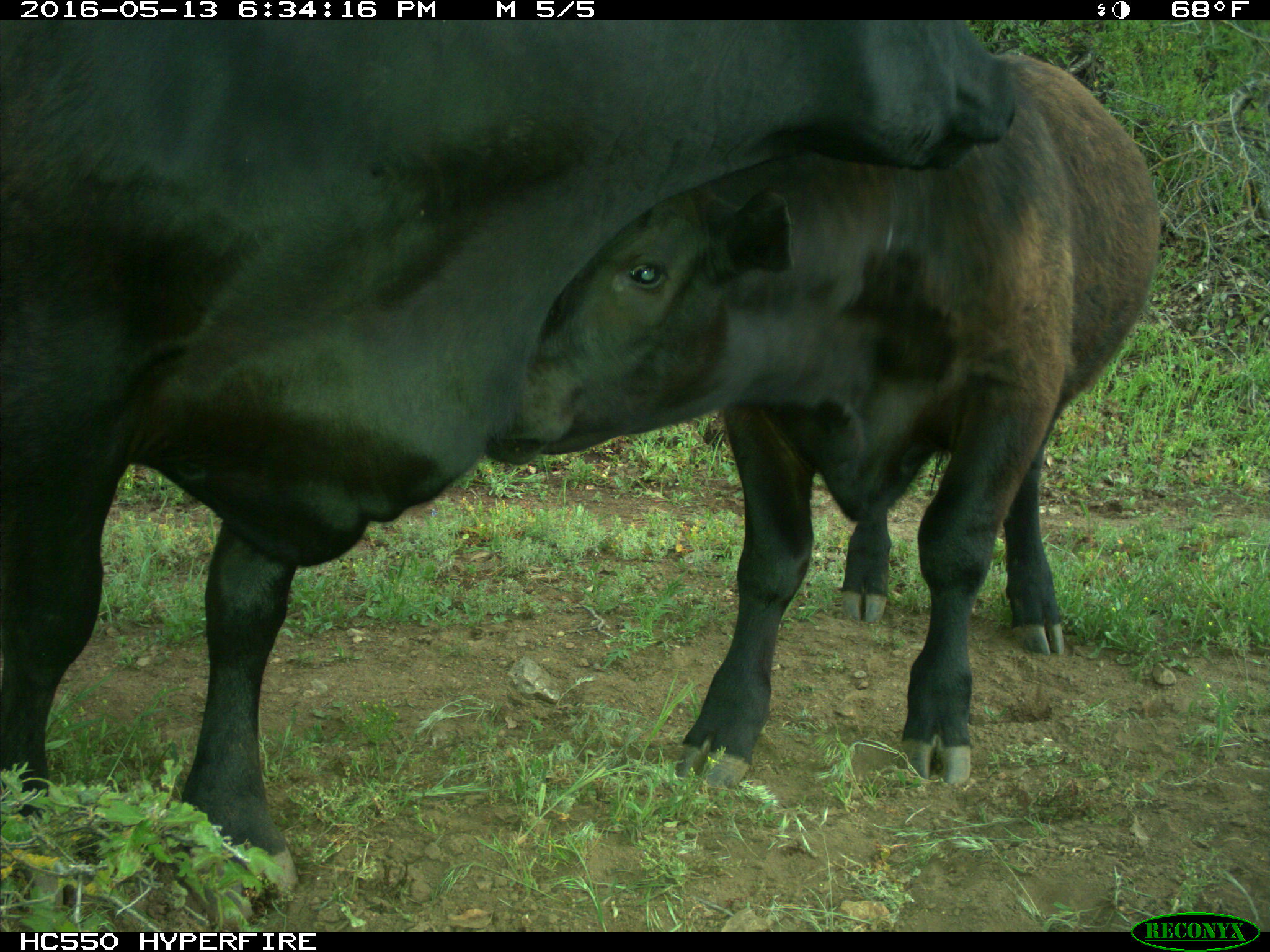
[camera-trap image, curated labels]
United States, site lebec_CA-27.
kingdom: Animalia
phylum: Chordata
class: Mammalia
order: Artiodactyla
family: Bovidae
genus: Bos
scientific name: Bos taurus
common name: domestic cow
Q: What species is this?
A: Bos taurus (domestic cow).